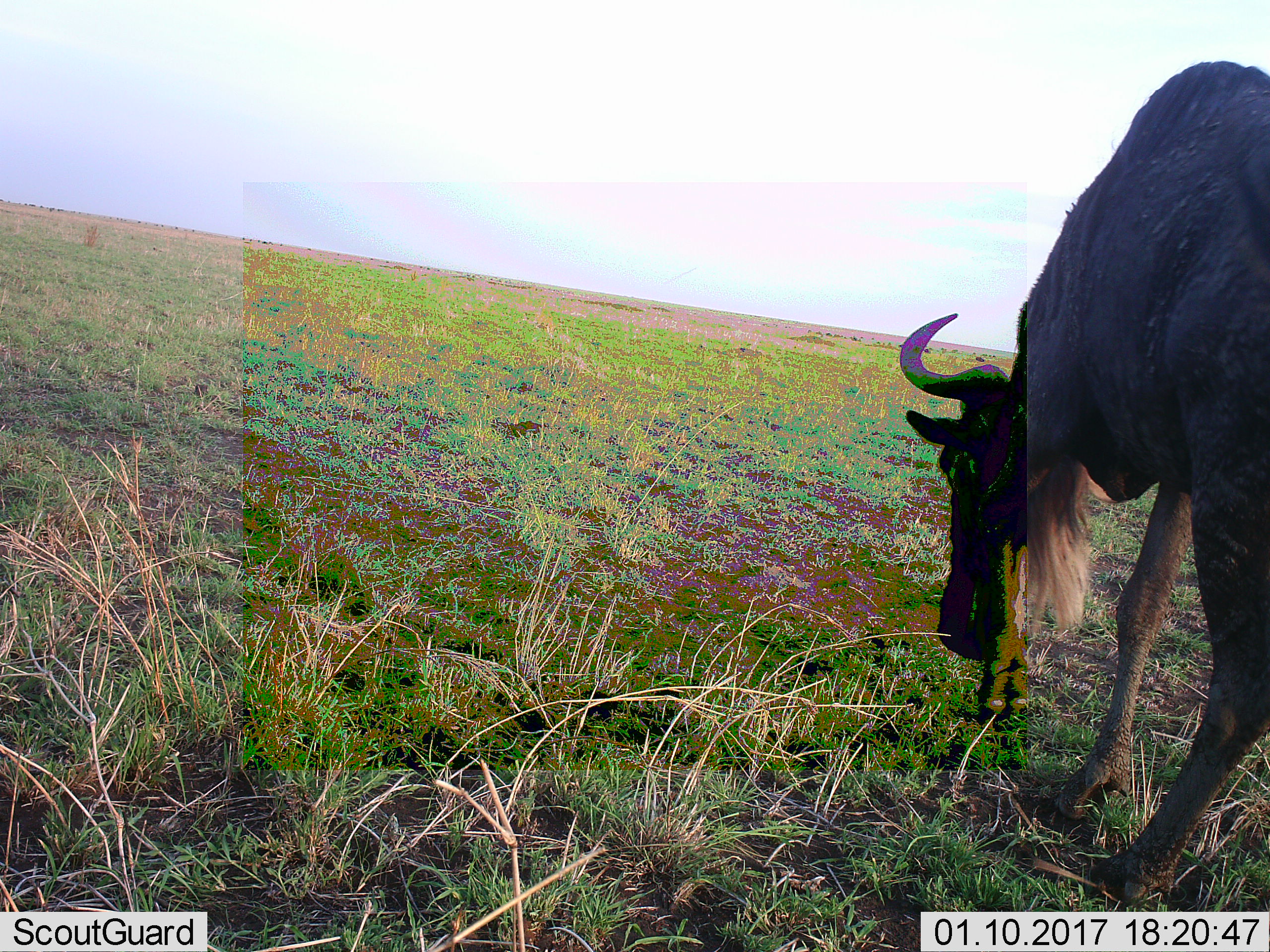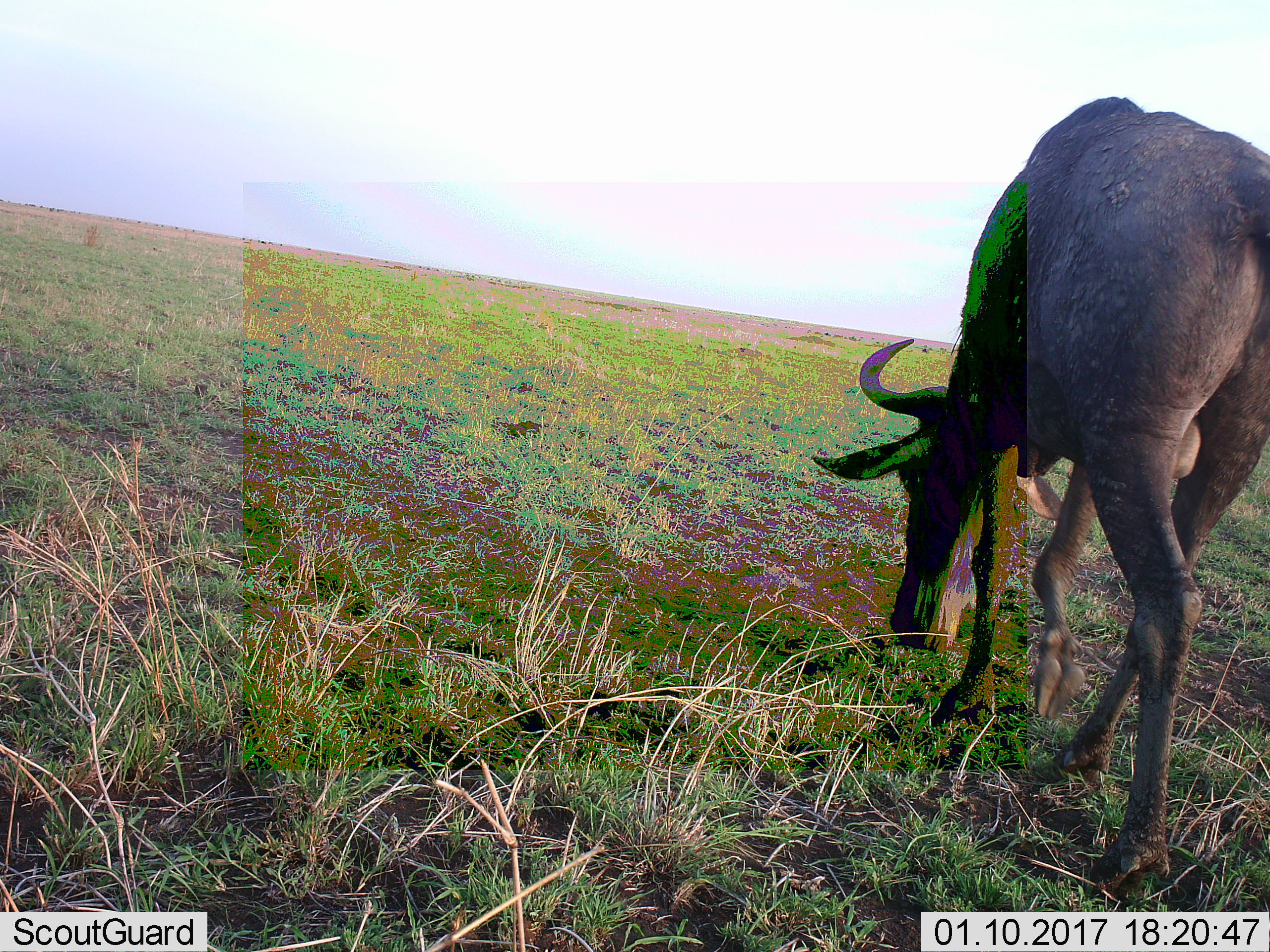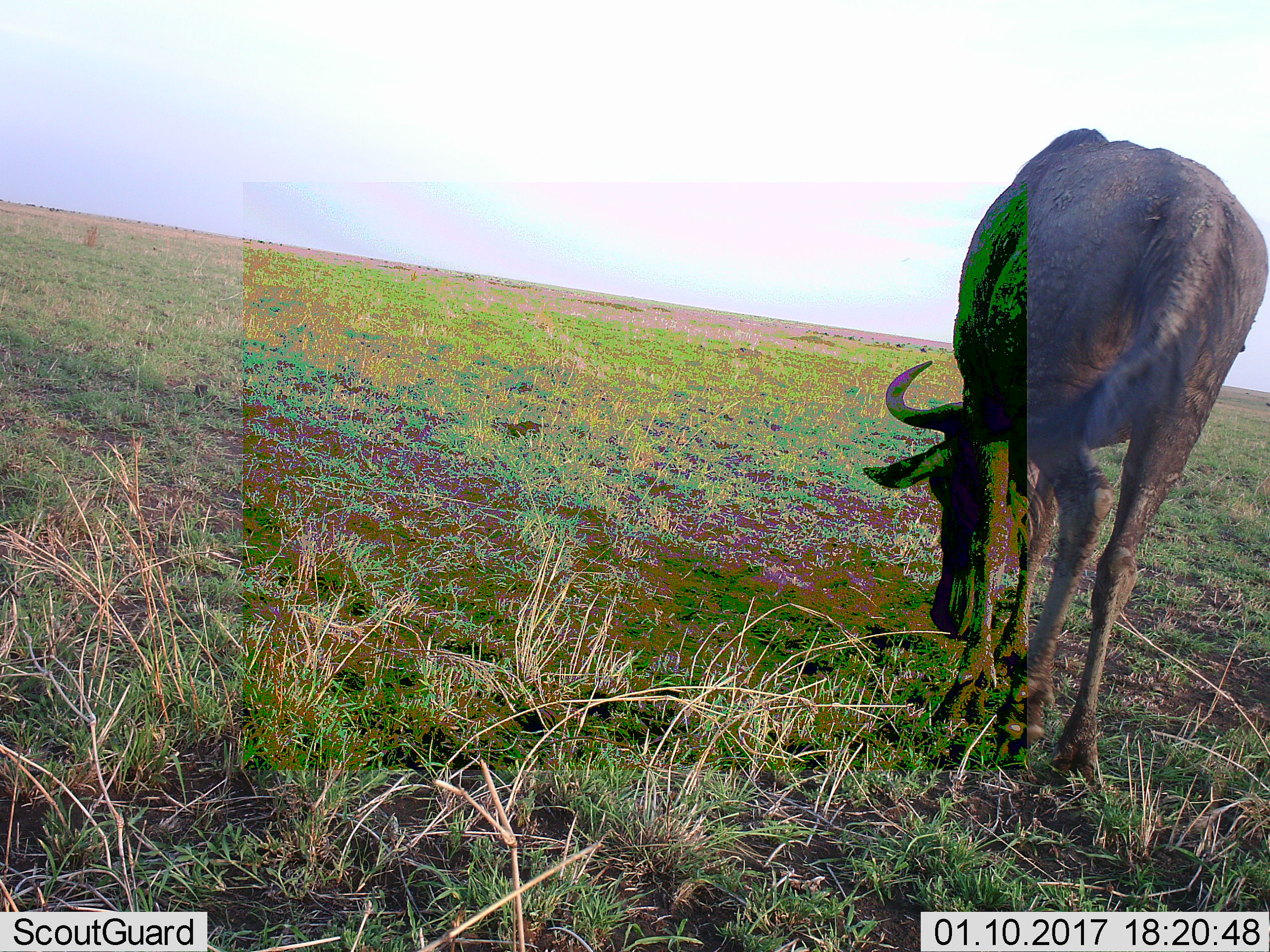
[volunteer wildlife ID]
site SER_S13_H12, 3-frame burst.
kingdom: Animalia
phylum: Chordata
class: Mammalia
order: Artiodactyla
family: Bovidae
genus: Connochaetes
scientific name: Connochaetes taurinus taurinus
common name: blue wildebeest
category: wildebeestblue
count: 1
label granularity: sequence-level